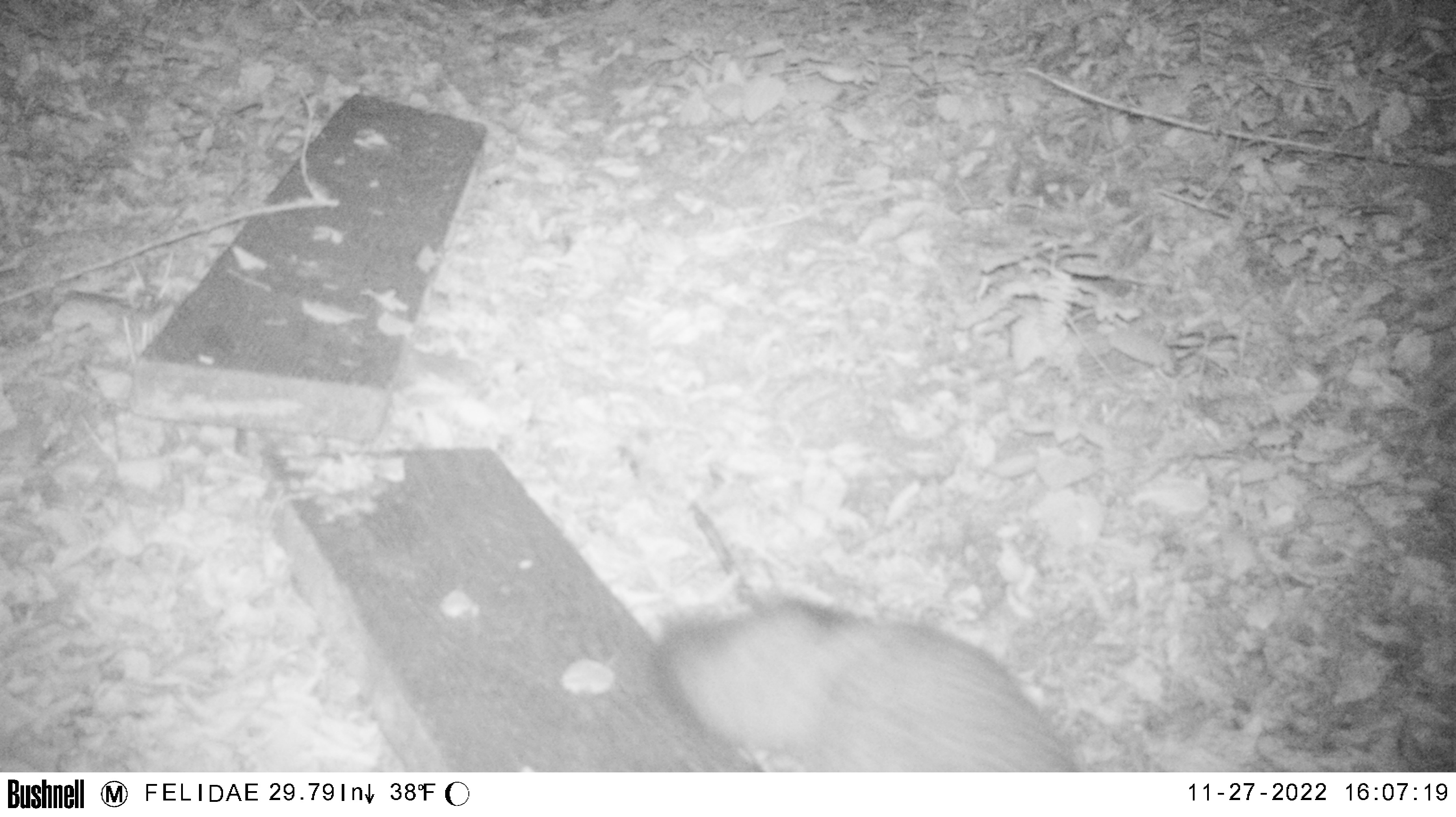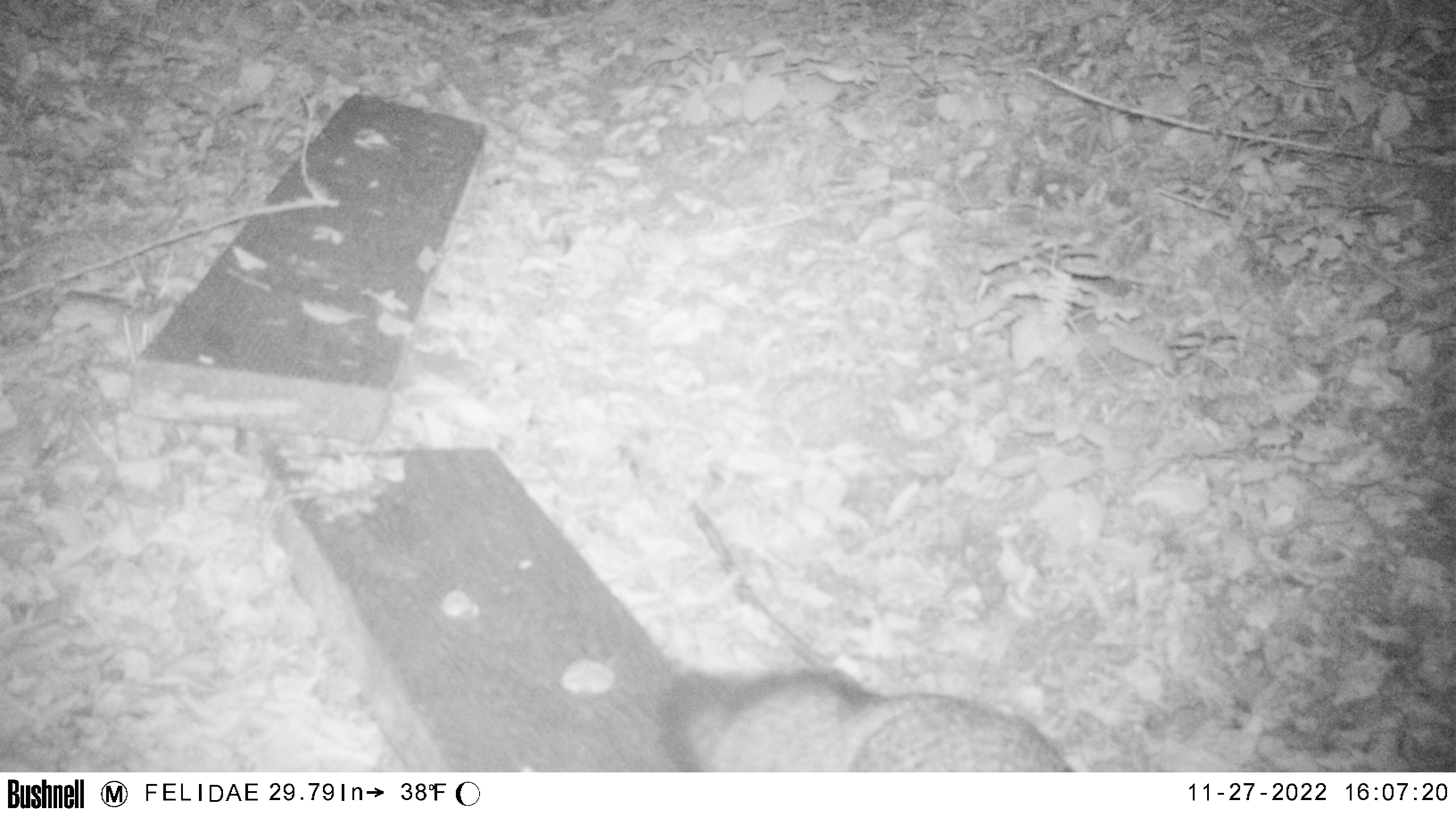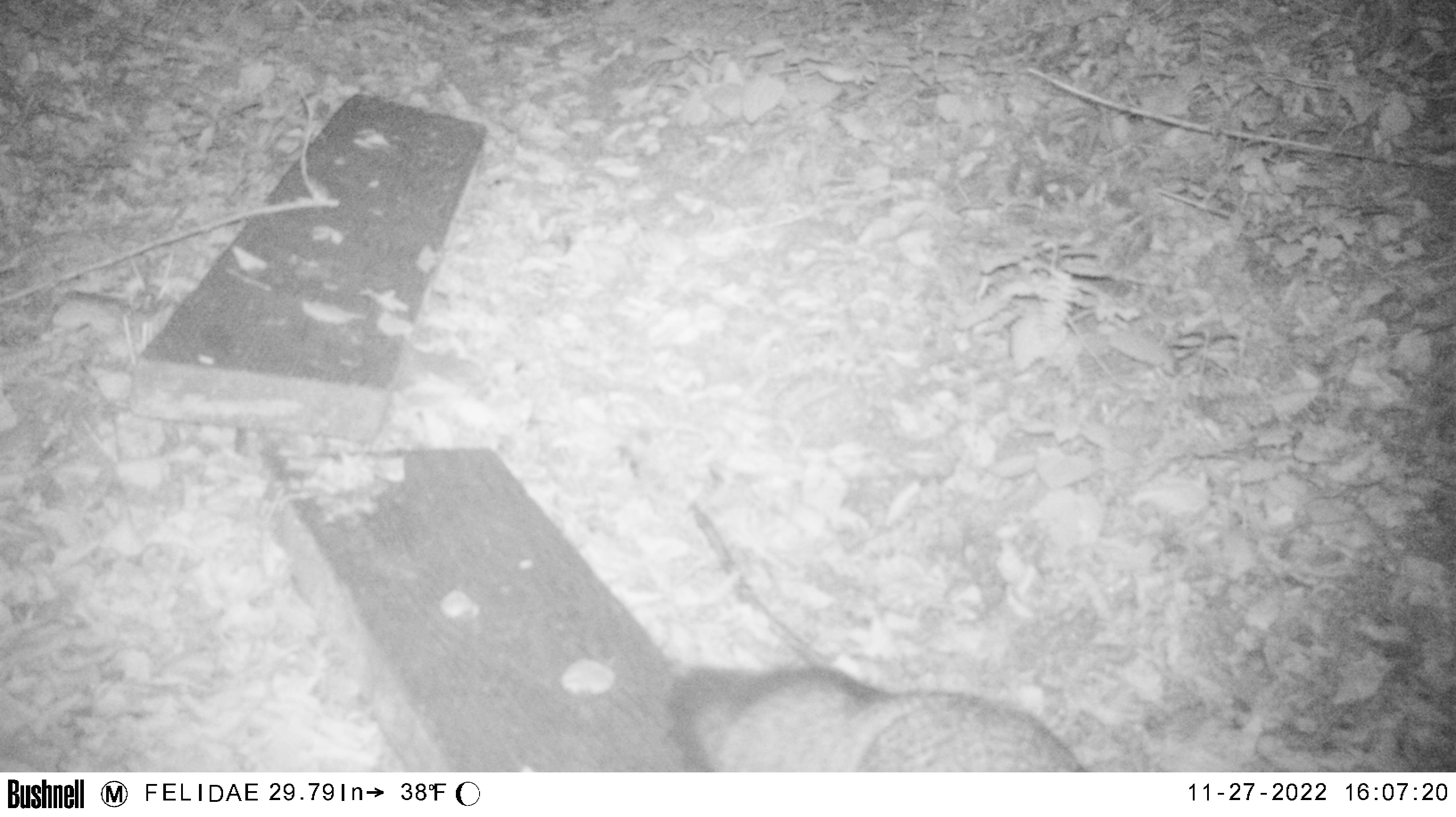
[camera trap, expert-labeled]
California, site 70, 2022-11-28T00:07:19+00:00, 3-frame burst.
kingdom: Animalia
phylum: Chordata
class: Mammalia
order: Carnivora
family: Canidae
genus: Urocyon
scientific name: Urocyon cinereoargenteus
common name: gray fox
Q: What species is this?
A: Gray fox (Urocyon cinereoargenteus).